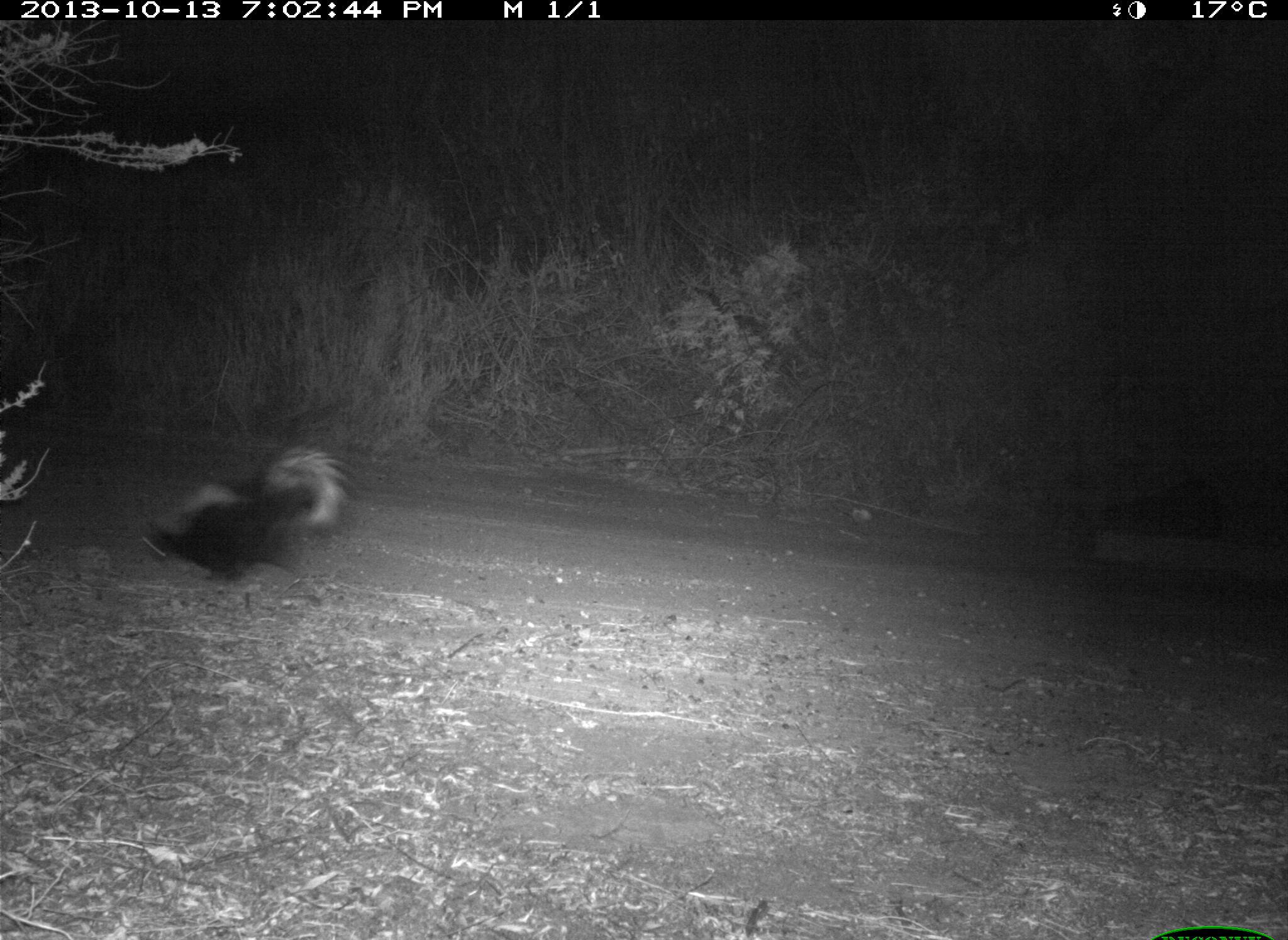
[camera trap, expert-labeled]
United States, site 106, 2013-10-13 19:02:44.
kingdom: Animalia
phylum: Chordata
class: Mammalia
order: Carnivora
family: Mephitidae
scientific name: Mephitidae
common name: skunk